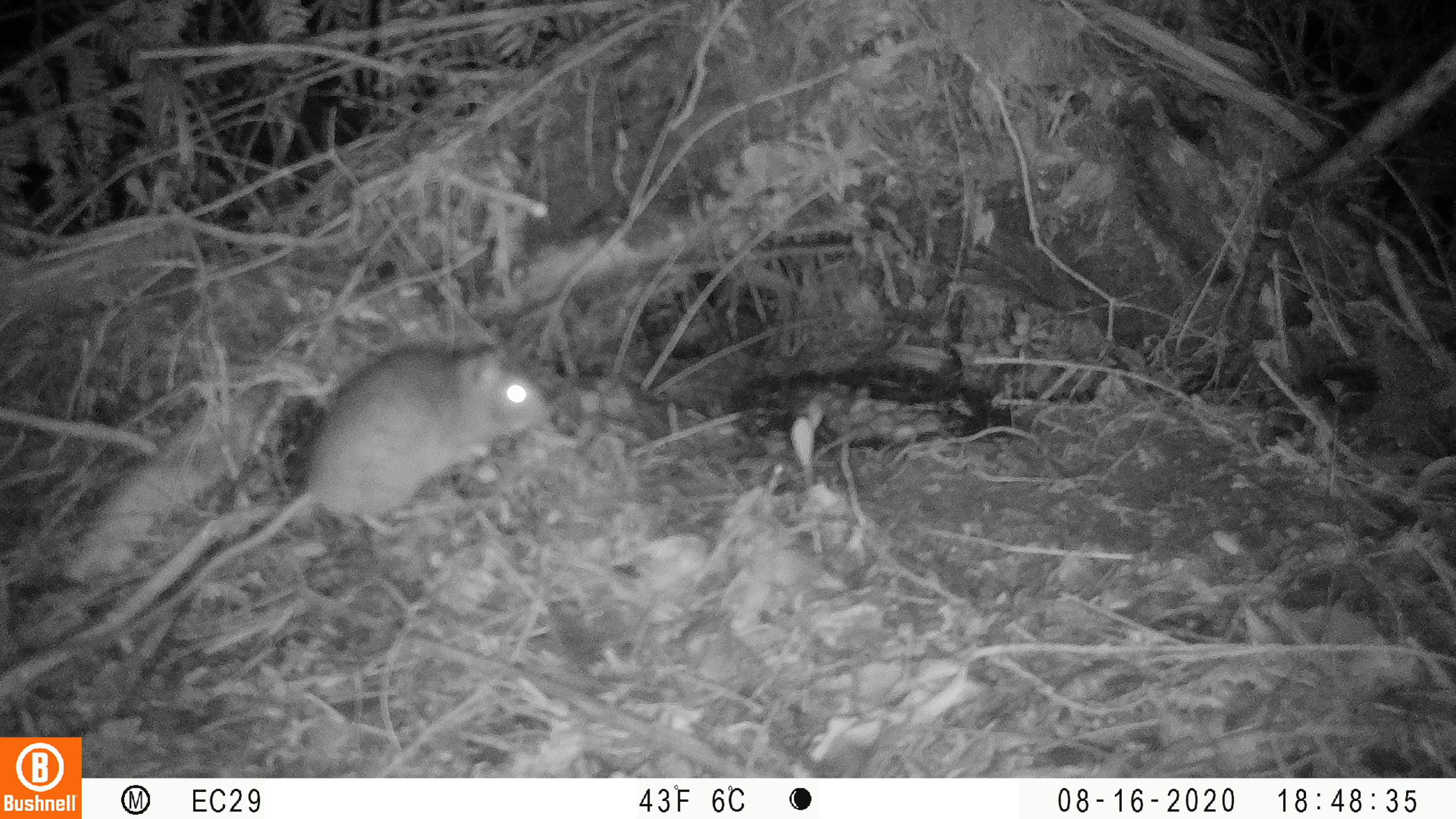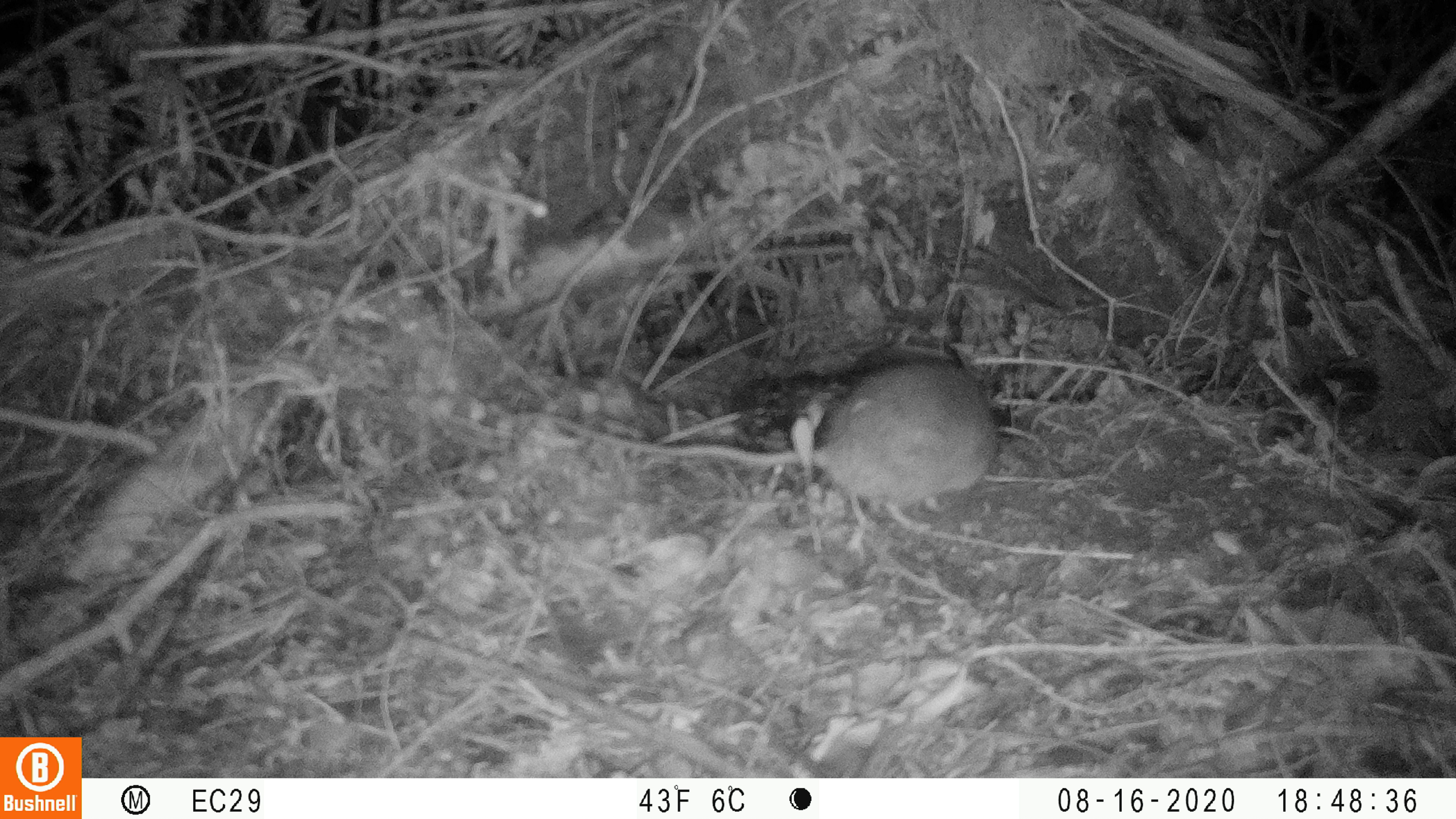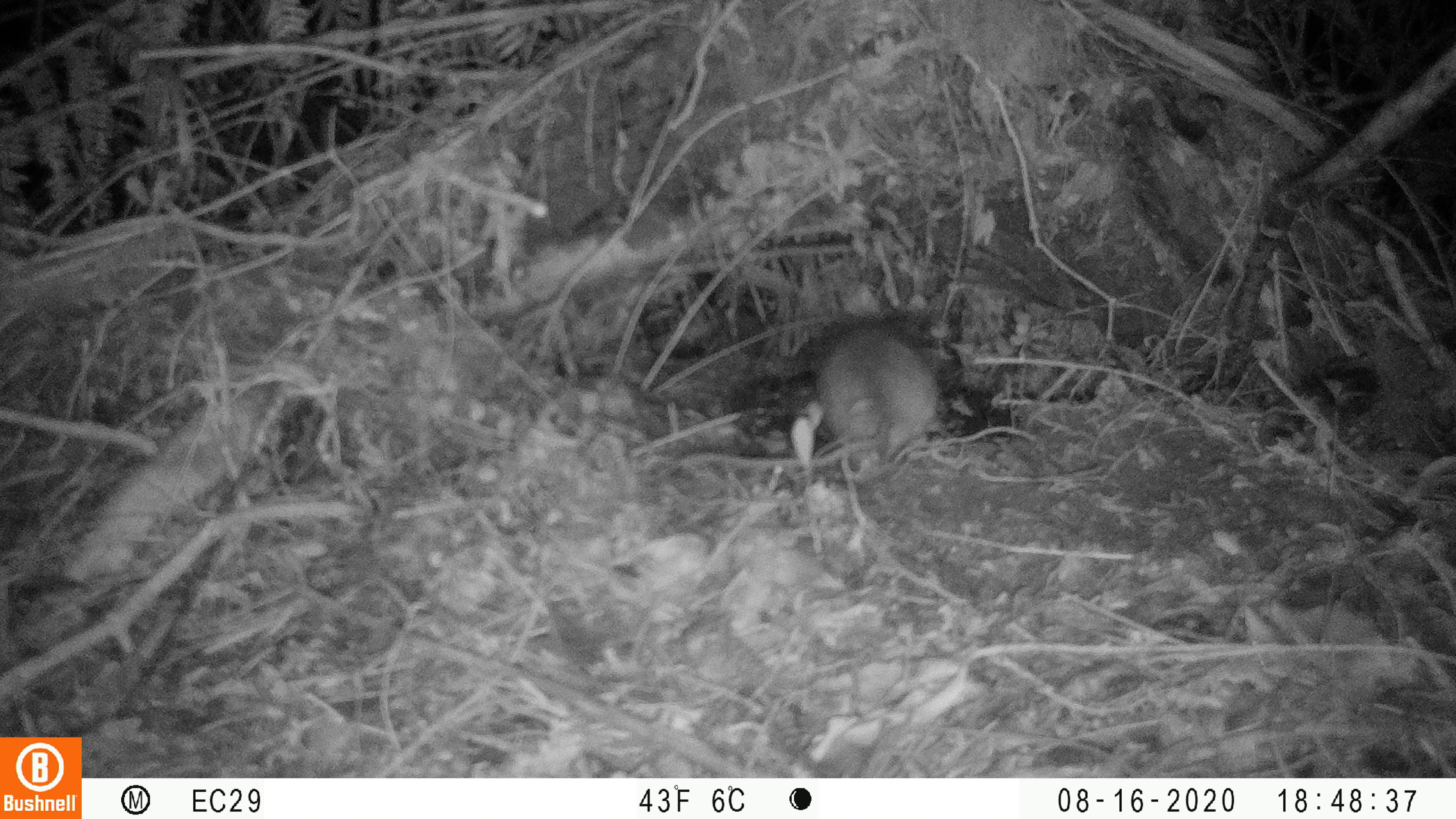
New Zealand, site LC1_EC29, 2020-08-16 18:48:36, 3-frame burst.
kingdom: Animalia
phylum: Chordata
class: Mammalia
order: Rodentia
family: Muridae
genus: Rattus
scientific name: Rattus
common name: rat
Rat (Rattus).